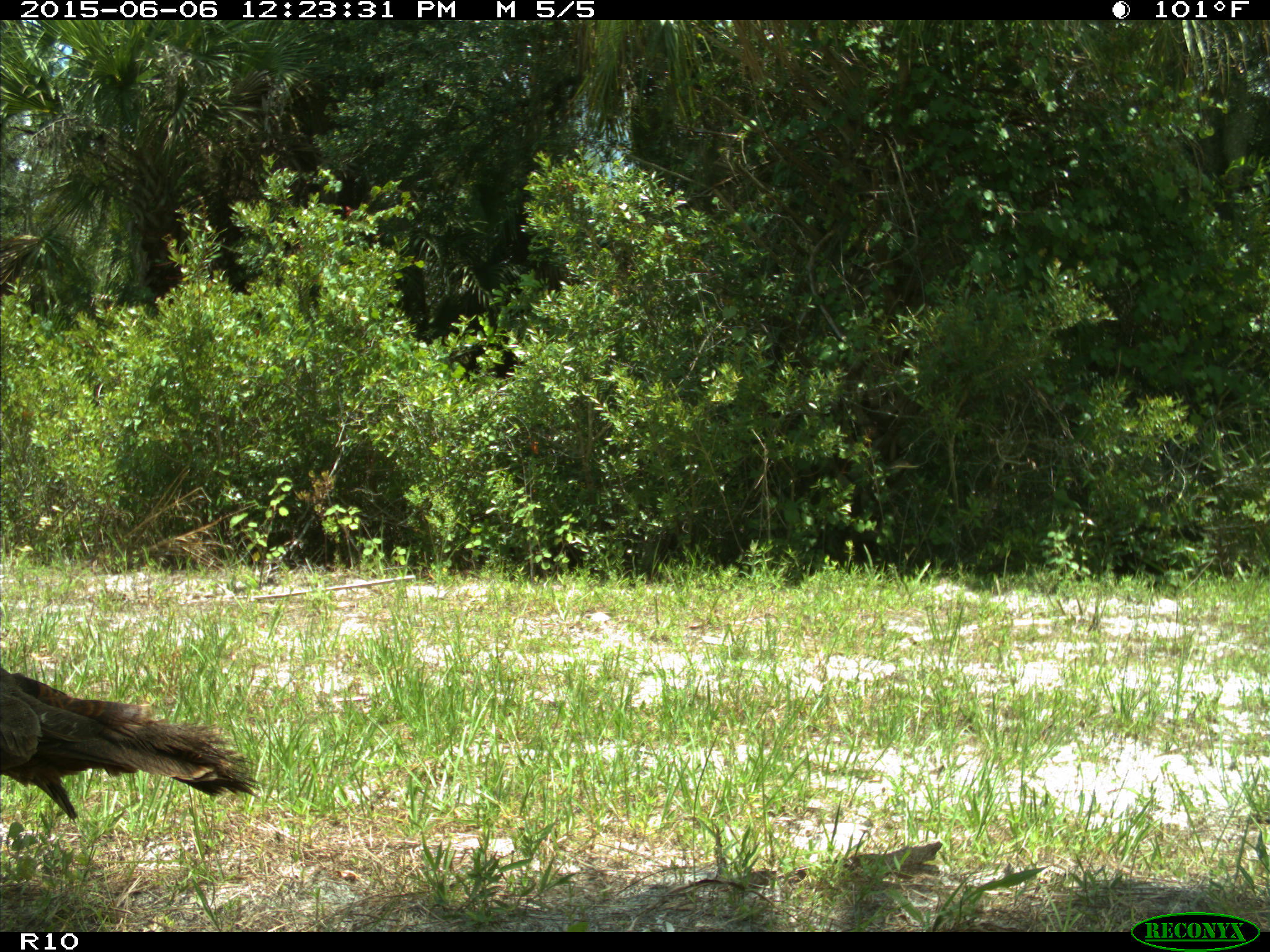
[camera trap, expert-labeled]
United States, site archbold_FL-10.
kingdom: Animalia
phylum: Chordata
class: Aves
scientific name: Aves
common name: birds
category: unidentified bird